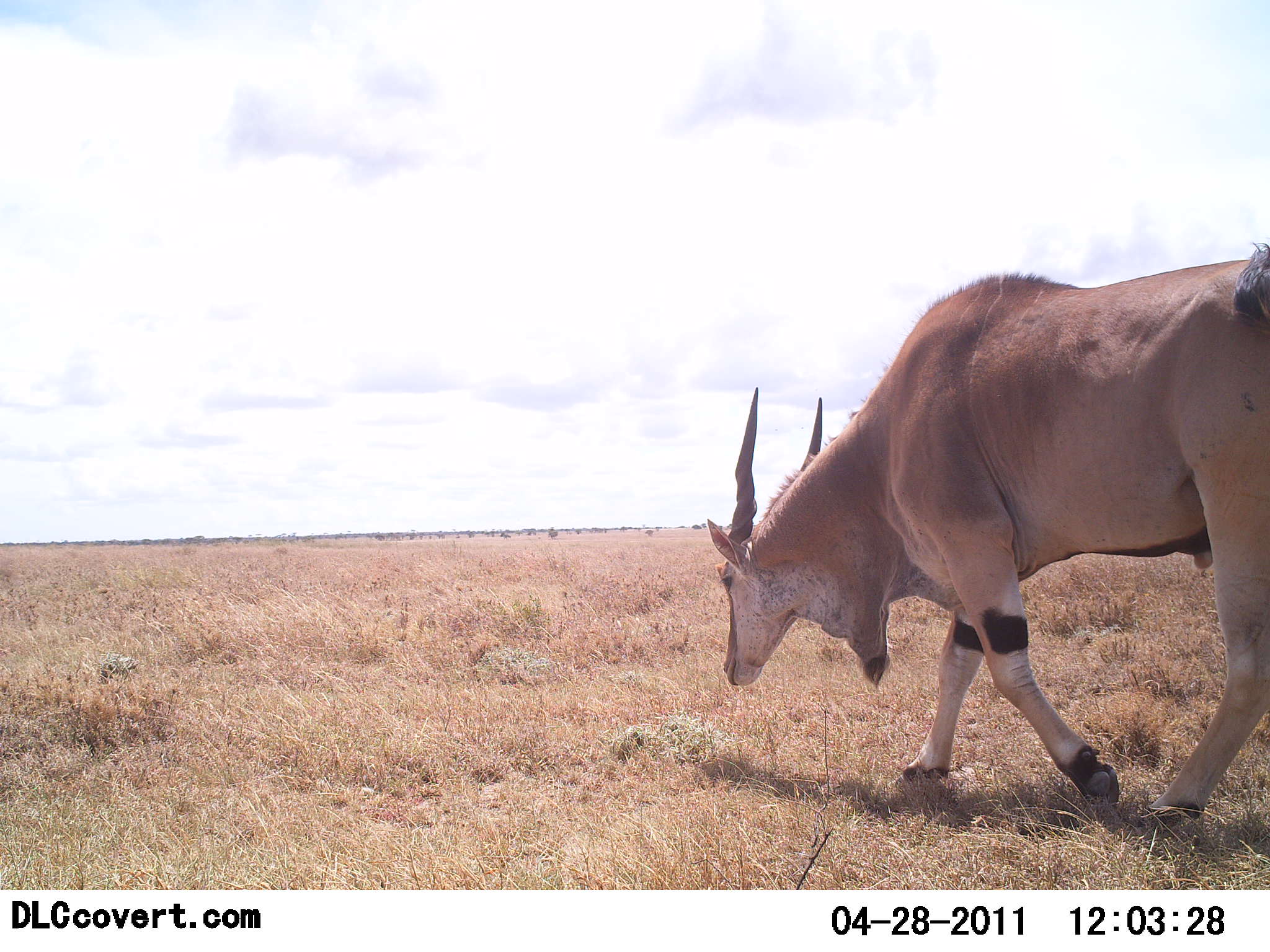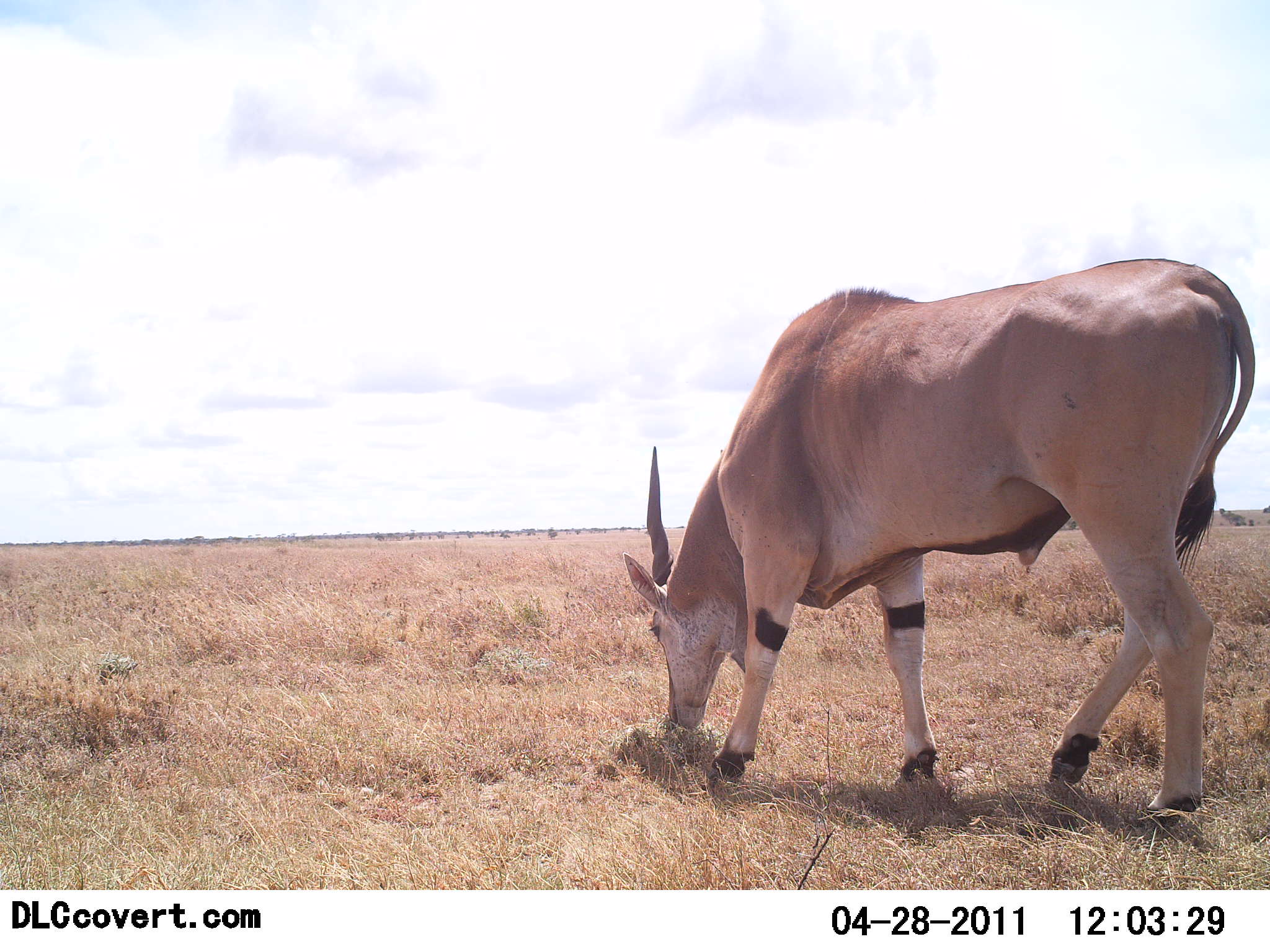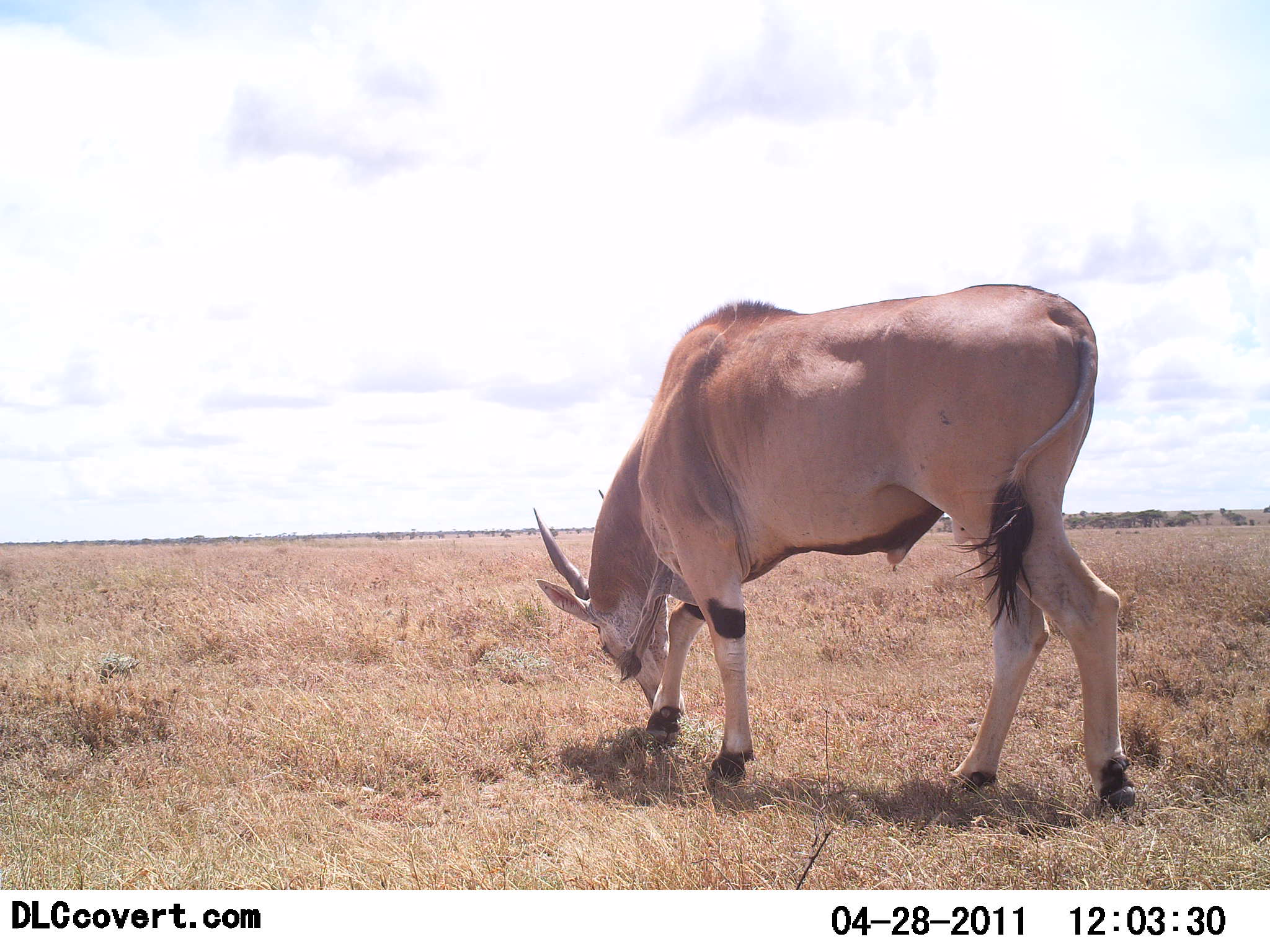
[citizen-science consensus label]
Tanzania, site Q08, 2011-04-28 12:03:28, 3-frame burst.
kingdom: Animalia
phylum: Chordata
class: Mammalia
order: Artiodactyla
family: Bovidae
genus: Tragelaphus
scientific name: Tragelaphus oryx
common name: eland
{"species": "eland (Tragelaphus oryx)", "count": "1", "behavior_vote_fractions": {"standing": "0%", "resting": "0%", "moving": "75%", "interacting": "0%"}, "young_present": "0%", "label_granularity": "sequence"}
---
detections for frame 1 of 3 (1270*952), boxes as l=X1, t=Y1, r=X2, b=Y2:
animal: l=706, t=245, r=1268, b=827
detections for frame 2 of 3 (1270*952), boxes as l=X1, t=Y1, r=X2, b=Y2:
animal: l=625, t=259, r=1256, b=831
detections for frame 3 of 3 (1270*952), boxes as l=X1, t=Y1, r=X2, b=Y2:
animal: l=534, t=284, r=1140, b=814